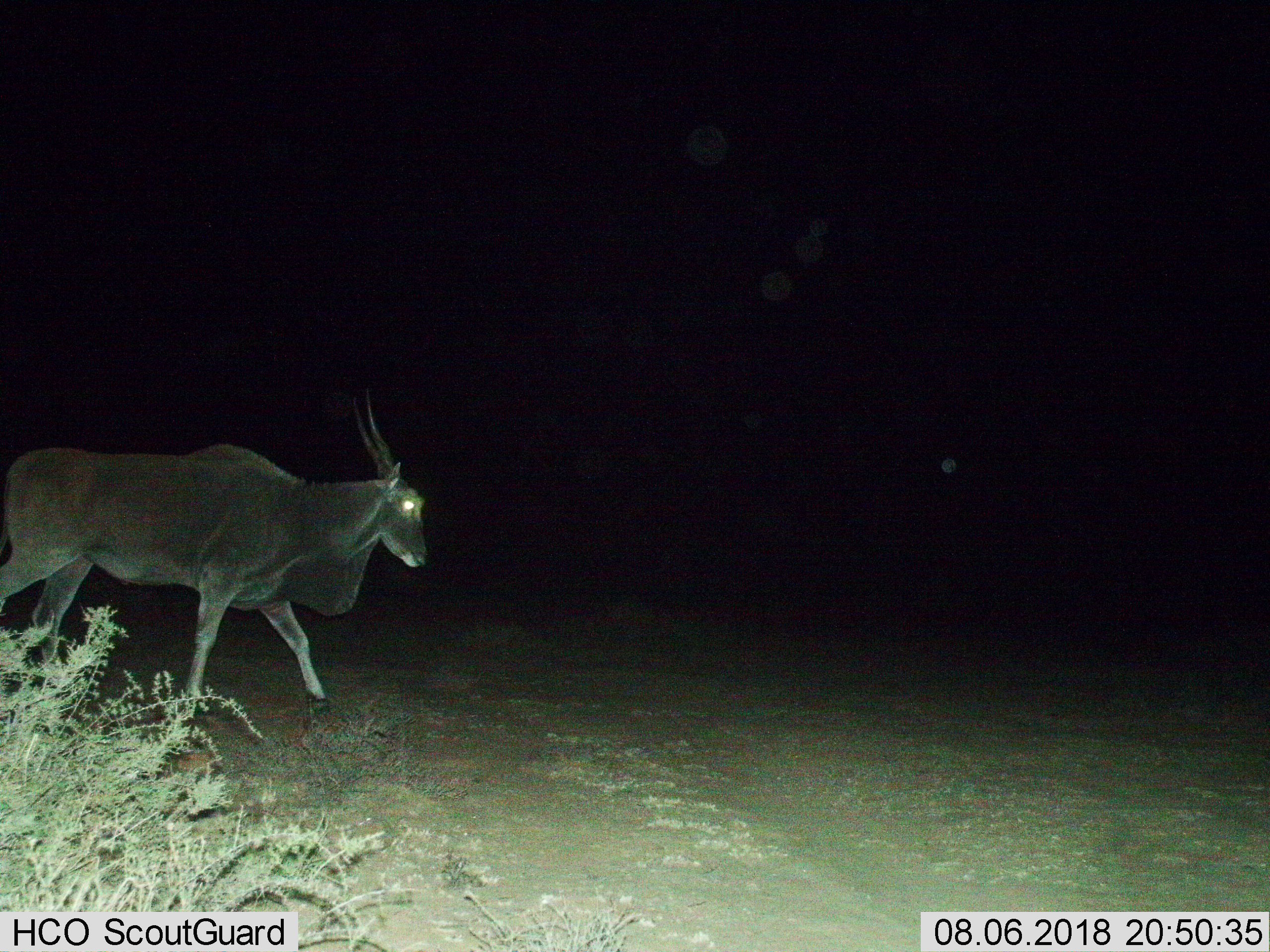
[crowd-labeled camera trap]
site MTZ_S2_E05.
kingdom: Animalia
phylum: Chordata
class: Mammalia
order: Artiodactyla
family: Bovidae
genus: Tragelaphus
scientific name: Tragelaphus oryx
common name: eland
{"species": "eland (Tragelaphus oryx)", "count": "1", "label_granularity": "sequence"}